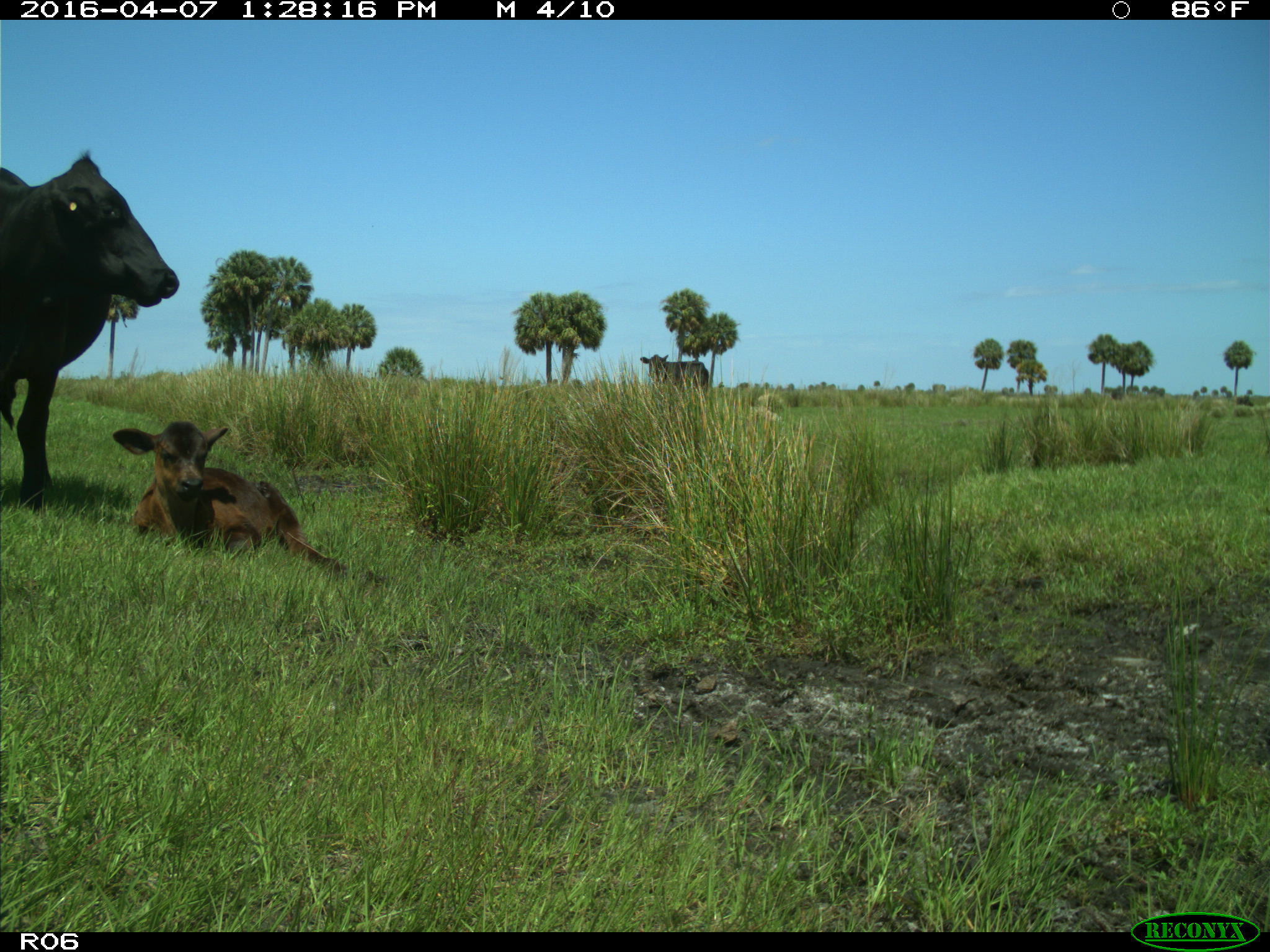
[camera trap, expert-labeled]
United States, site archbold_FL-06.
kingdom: Animalia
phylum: Chordata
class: Mammalia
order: Artiodactyla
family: Bovidae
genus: Bos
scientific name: Bos taurus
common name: domestic cow